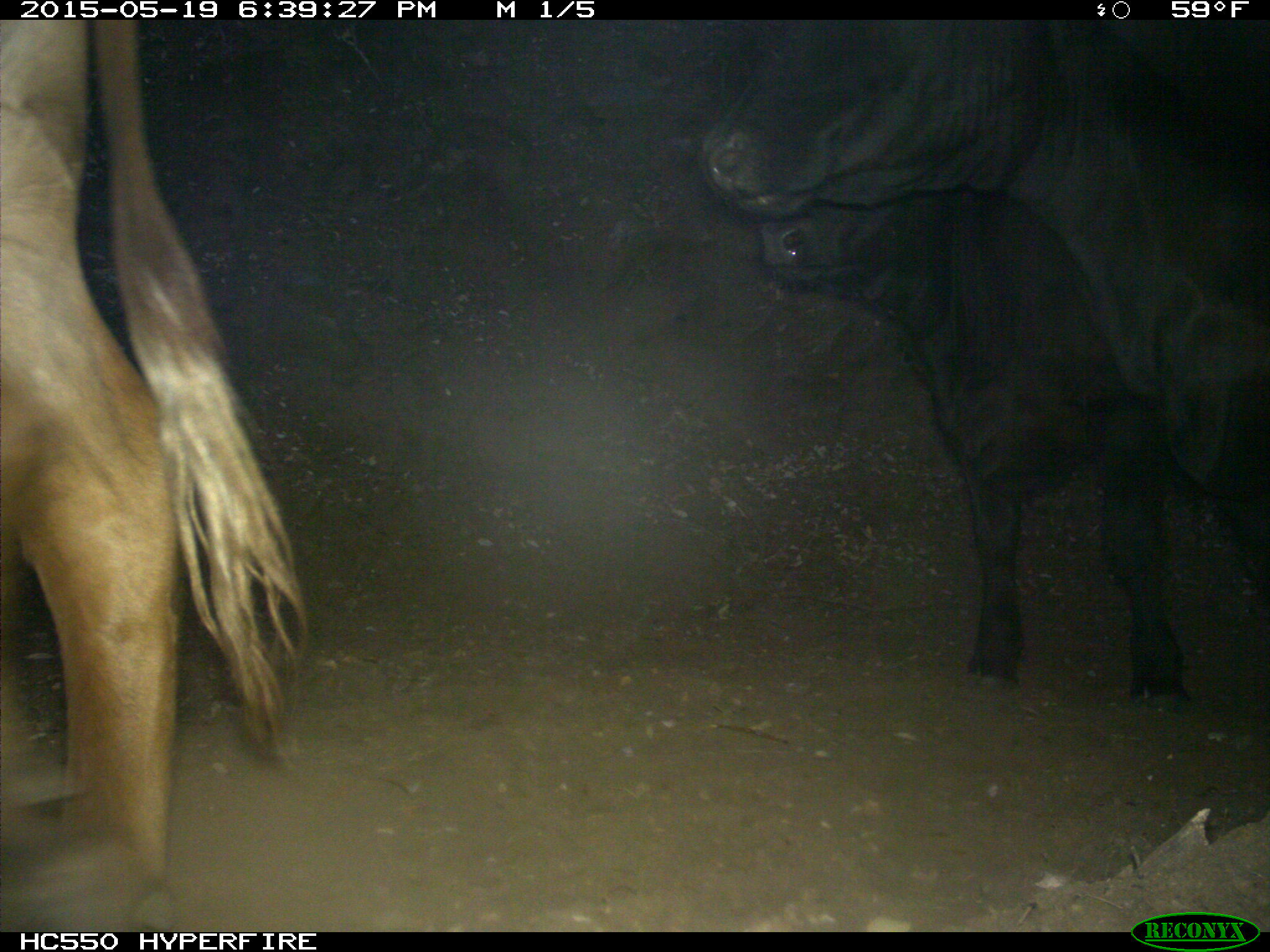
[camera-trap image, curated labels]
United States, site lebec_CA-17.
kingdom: Animalia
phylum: Chordata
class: Mammalia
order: Artiodactyla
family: Bovidae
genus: Bos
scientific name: Bos taurus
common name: domestic cow